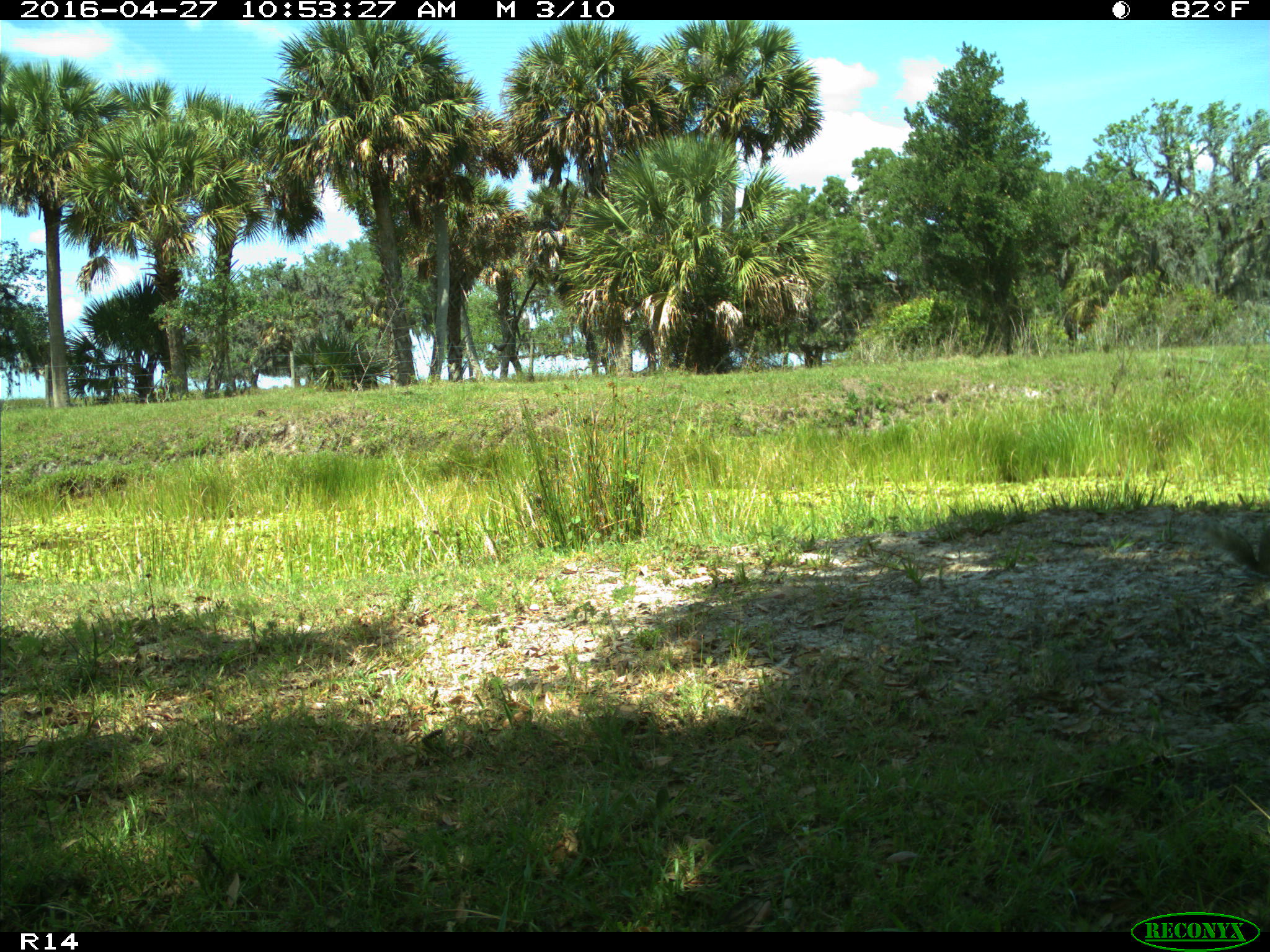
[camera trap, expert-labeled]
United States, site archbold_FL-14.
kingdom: Animalia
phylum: Chordata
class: Mammalia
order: Rodentia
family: Sciuridae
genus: Sciurus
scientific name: Sciurus carolinensis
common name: eastern gray squirrel